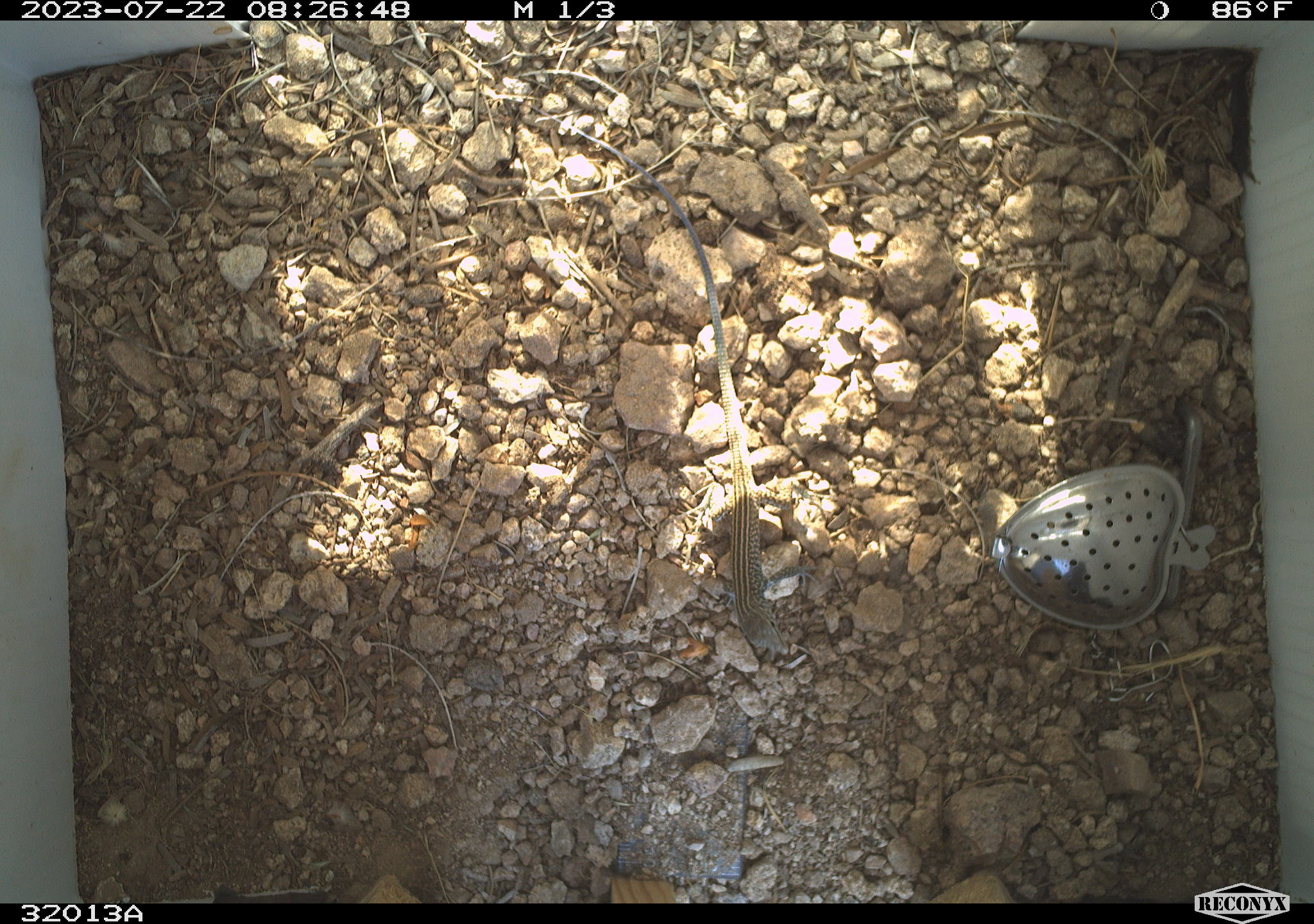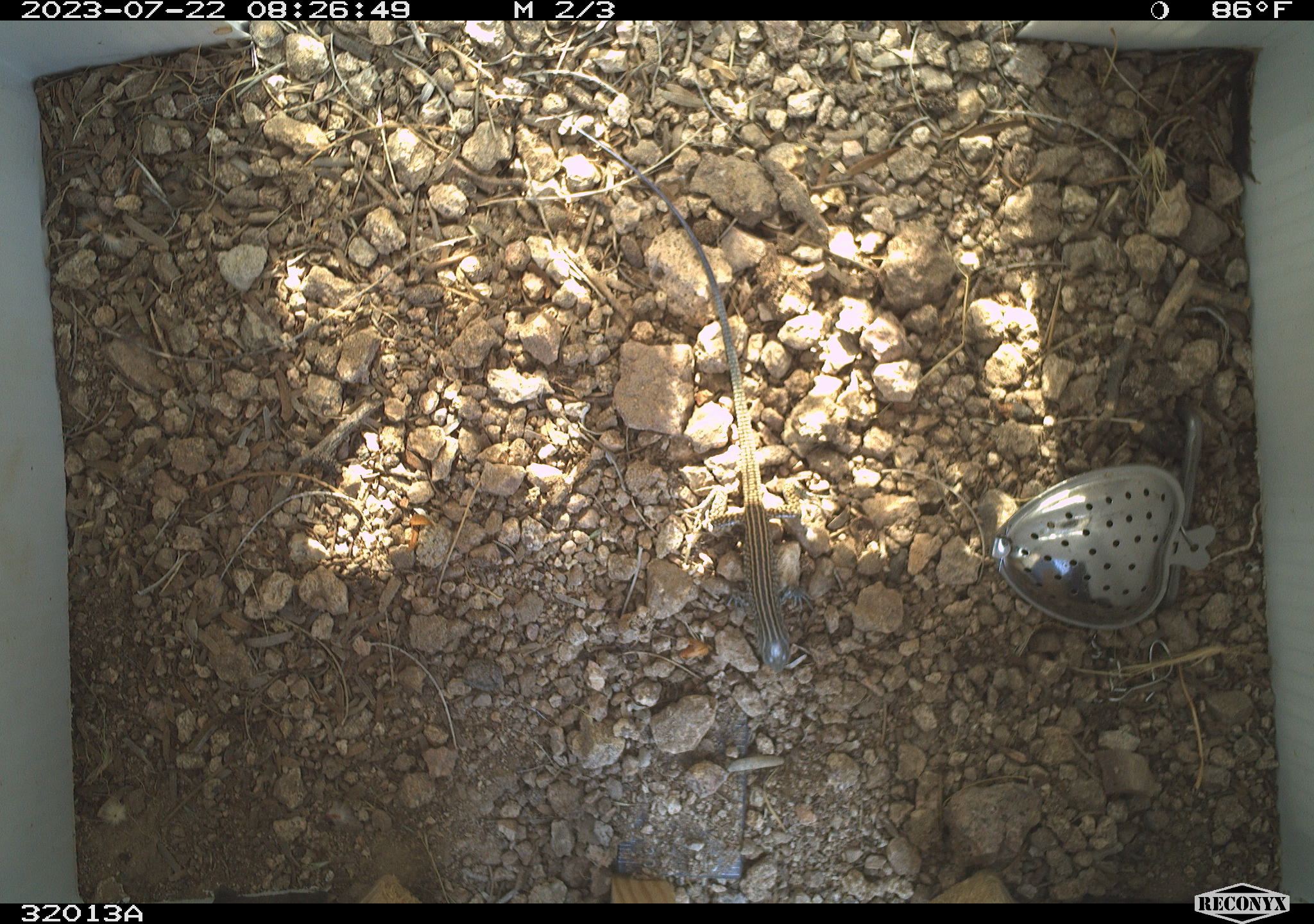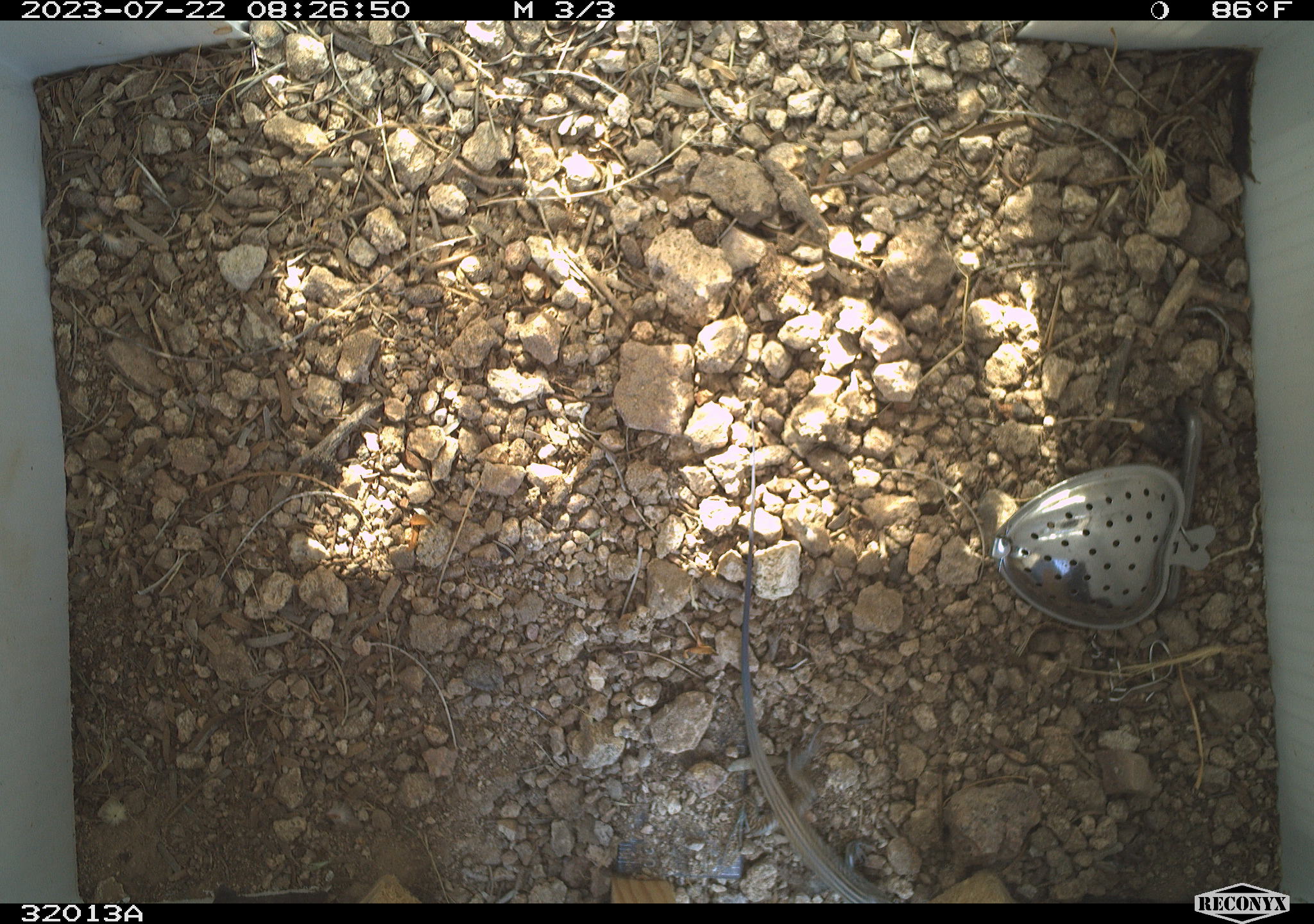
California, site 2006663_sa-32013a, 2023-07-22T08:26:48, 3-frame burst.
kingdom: Animalia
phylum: Chordata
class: Reptilia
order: Squamata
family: Teiidae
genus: Aspidoscelis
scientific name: Aspidoscelis tigris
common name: western whiptail